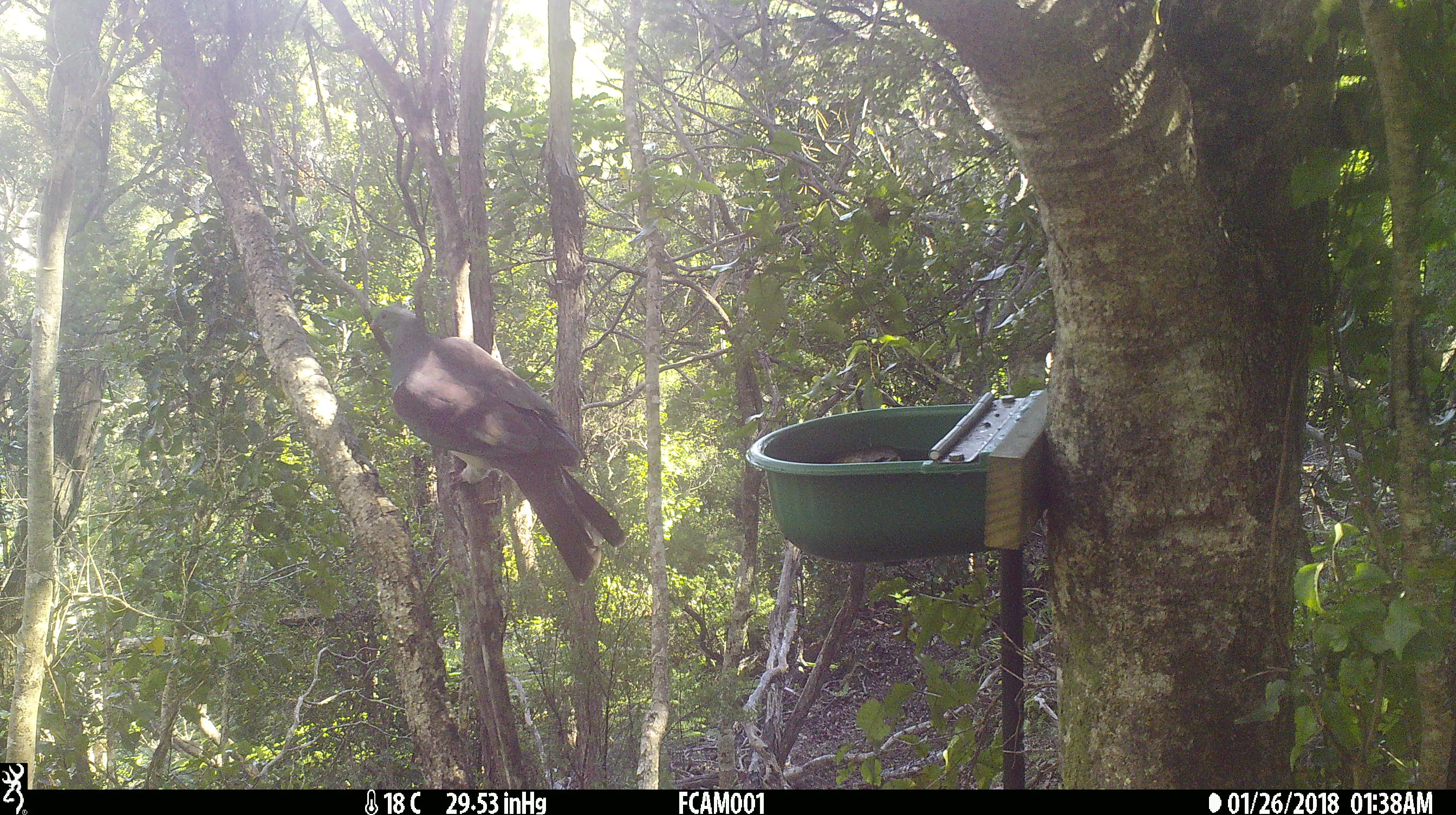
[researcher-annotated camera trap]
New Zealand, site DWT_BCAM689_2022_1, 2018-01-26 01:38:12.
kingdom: Animalia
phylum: Chordata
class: Aves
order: Columbiformes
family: Columbidae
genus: Hemiphaga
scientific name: Hemiphaga novaeseelandiae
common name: new zealand pigeon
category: kereru